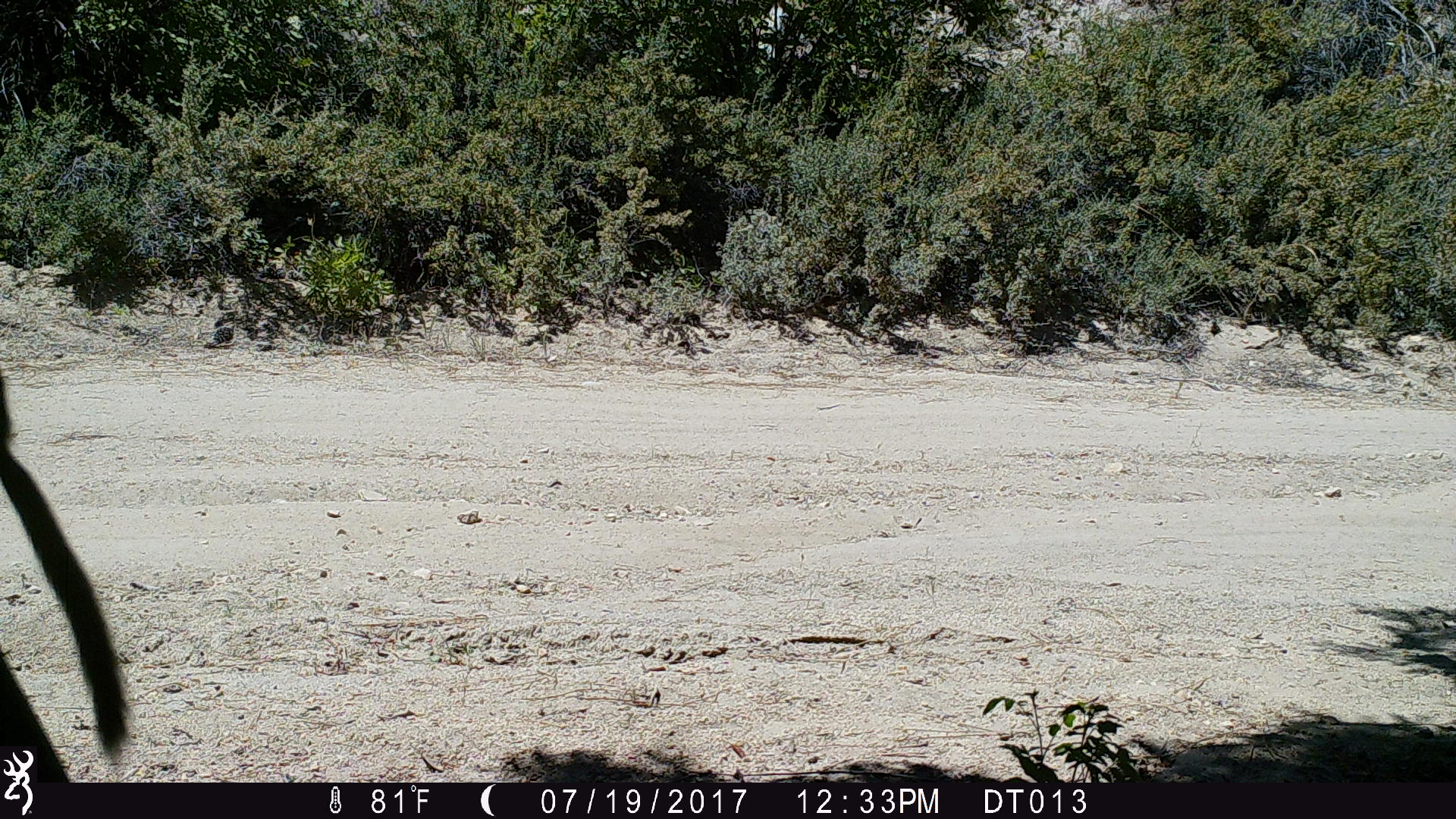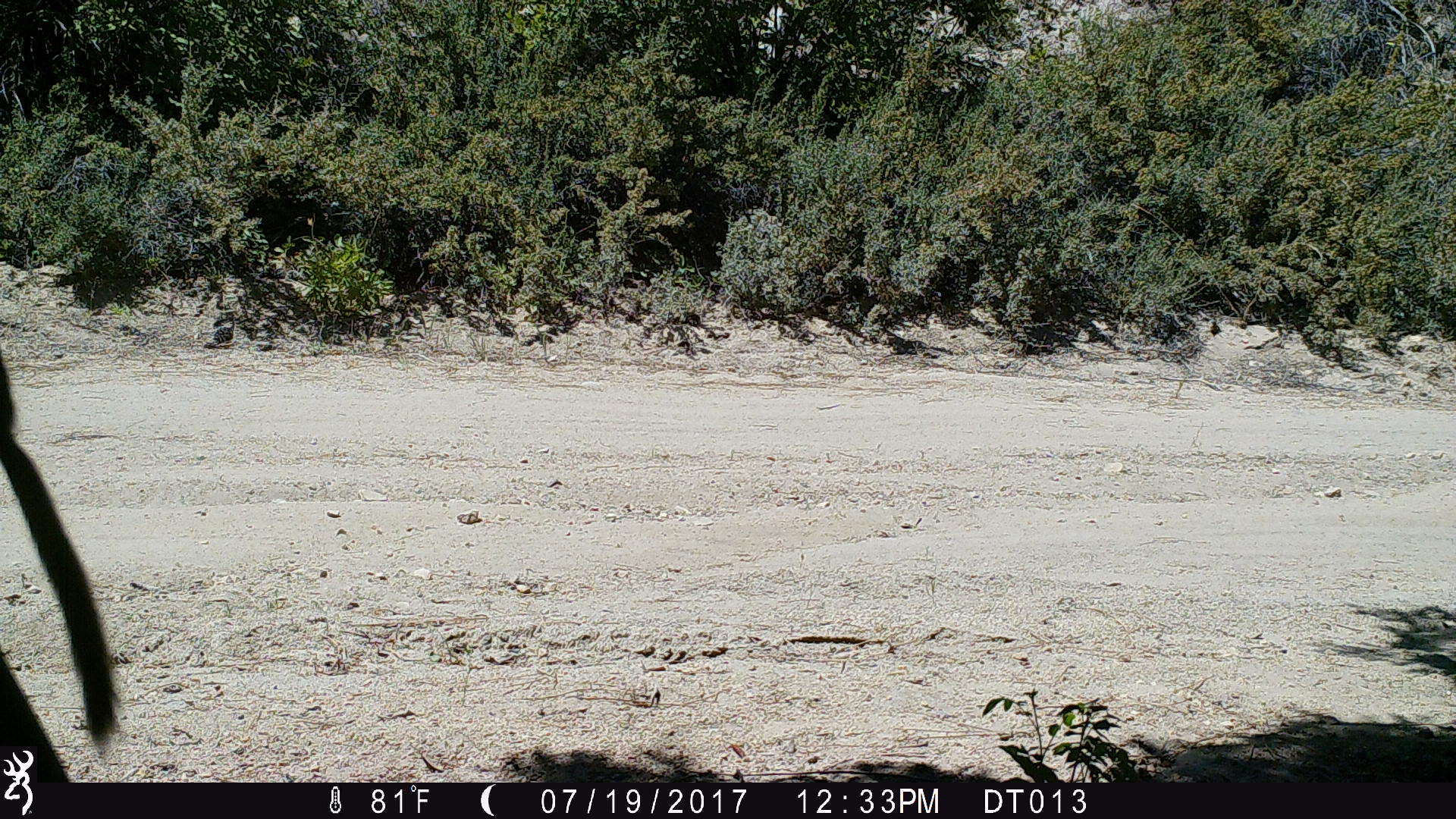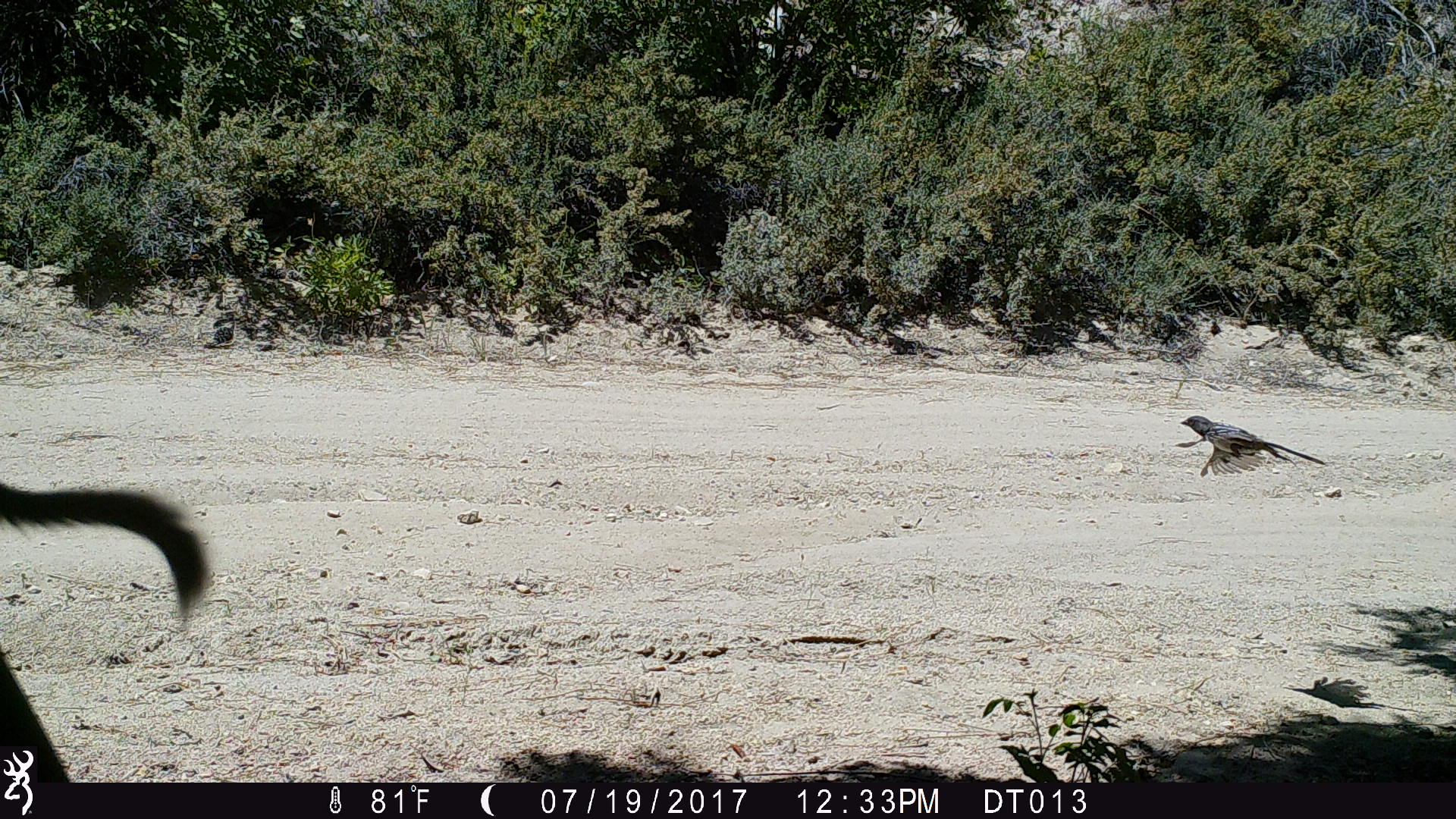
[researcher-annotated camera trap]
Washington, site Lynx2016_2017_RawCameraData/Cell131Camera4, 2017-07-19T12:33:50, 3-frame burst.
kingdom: Animalia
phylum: Chordata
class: Aves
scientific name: Aves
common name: birds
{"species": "Aves (birds)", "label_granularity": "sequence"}